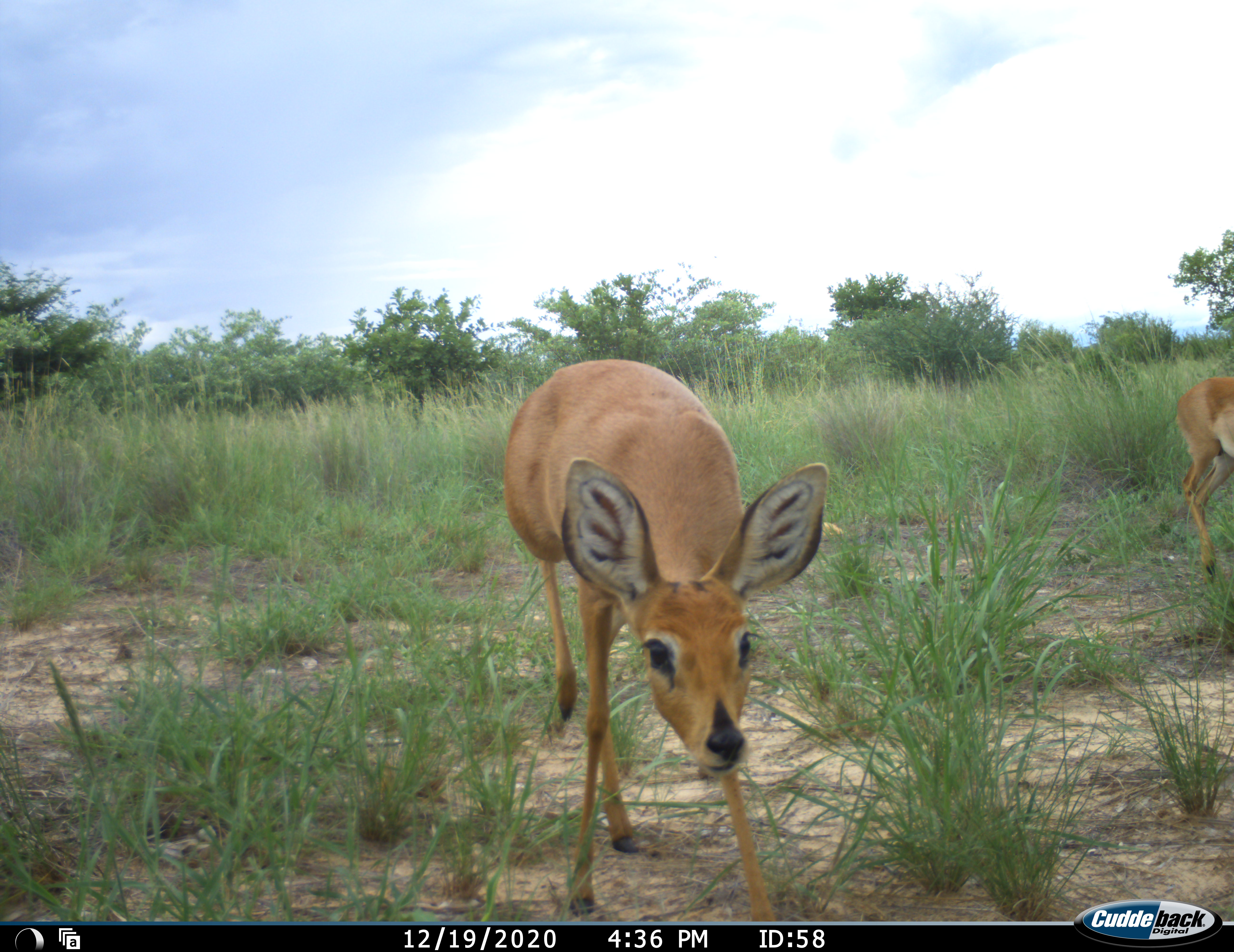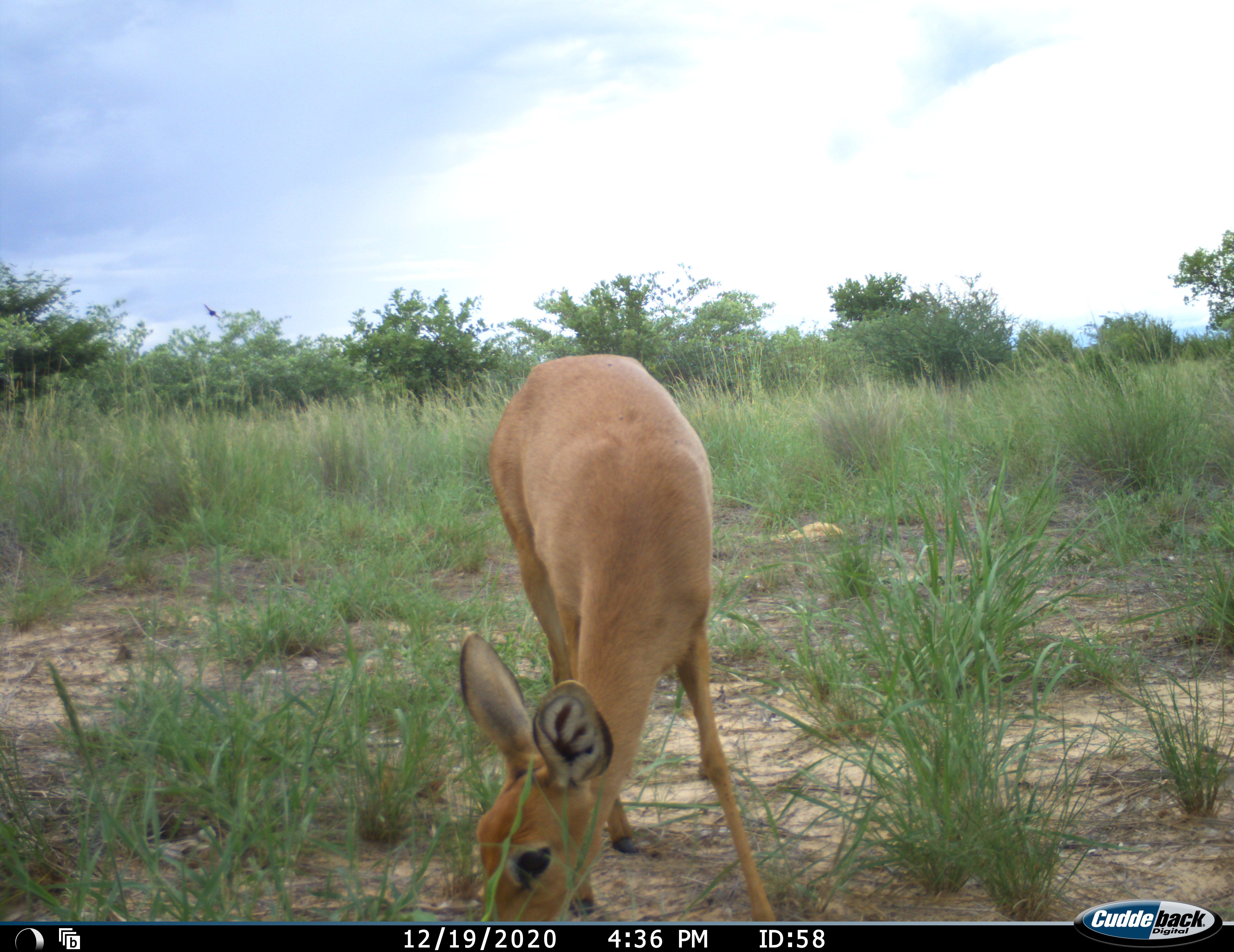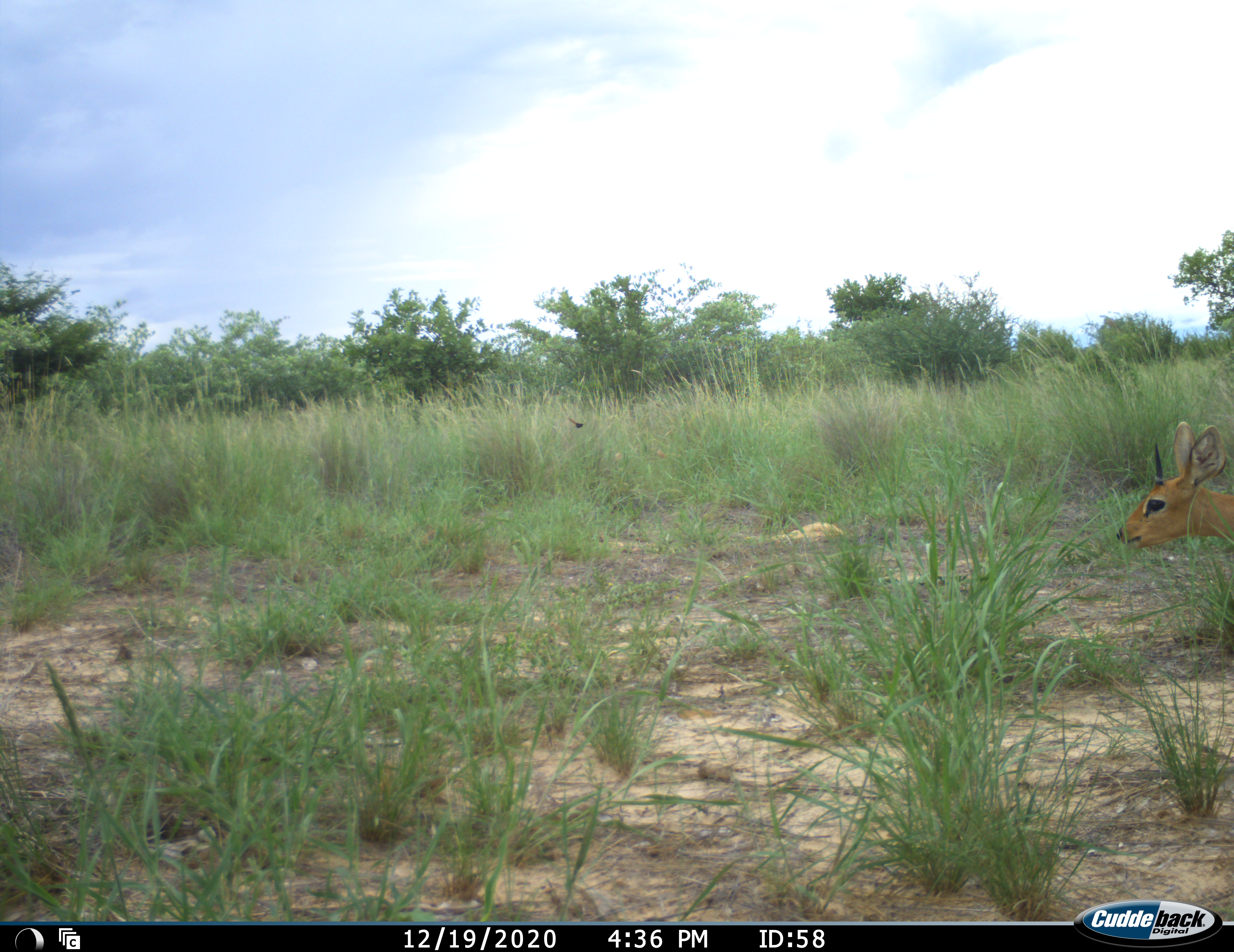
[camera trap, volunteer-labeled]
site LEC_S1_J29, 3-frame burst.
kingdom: Animalia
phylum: Chordata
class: Mammalia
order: Artiodactyla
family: Bovidae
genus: Raphicerus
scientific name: Raphicerus campestris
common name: steenbok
Steenbok (Raphicerus campestris), count 2. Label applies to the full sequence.